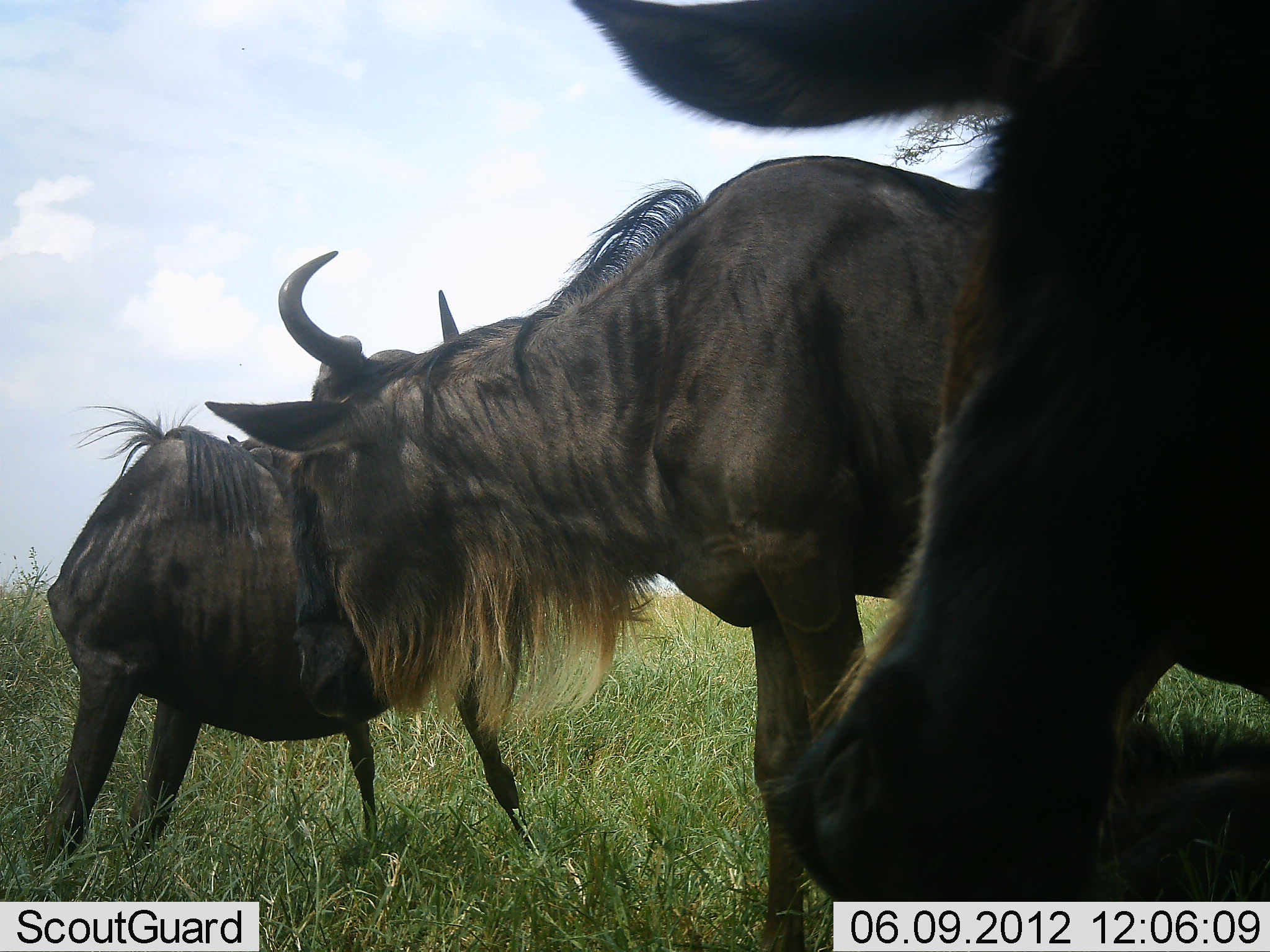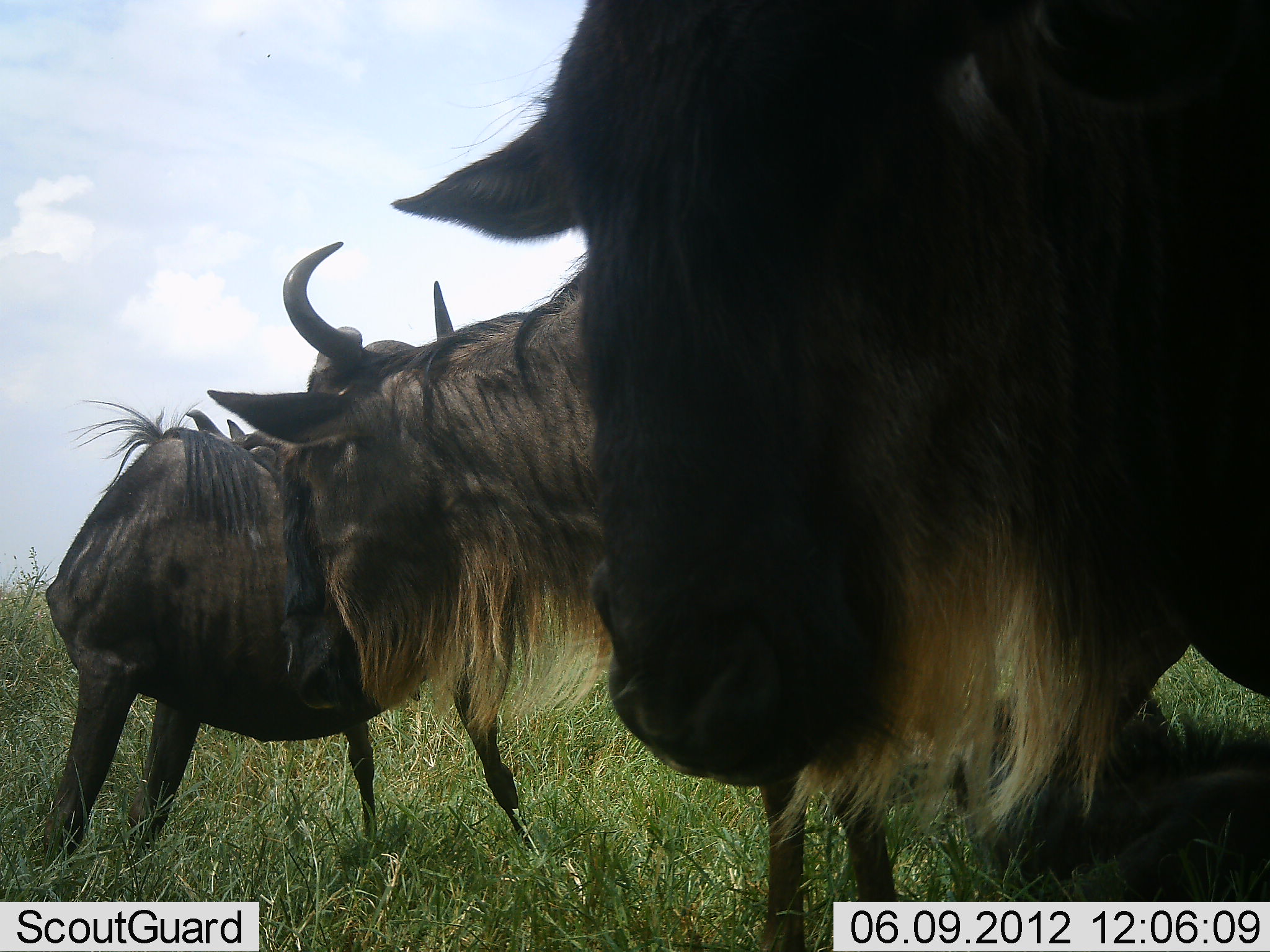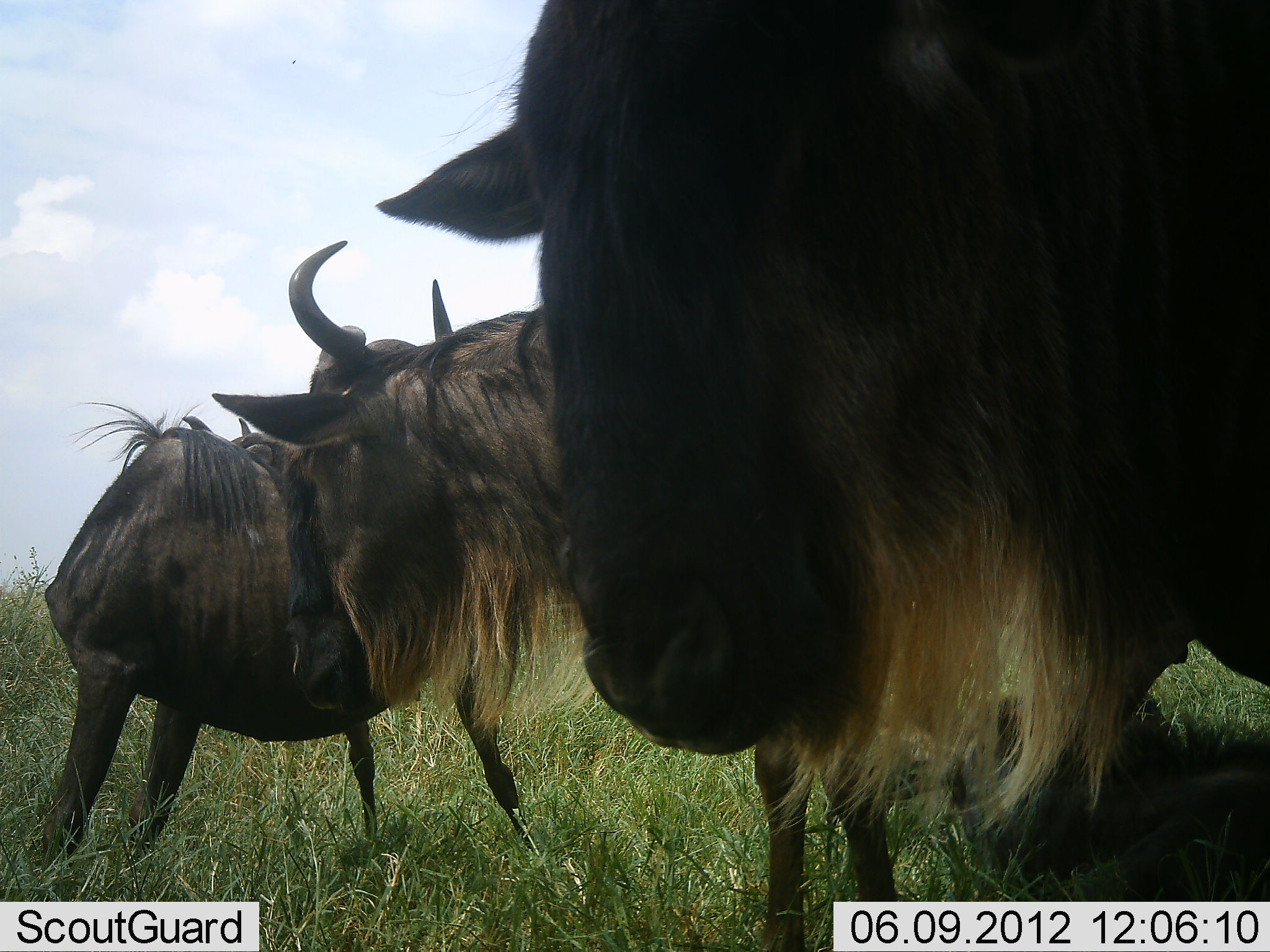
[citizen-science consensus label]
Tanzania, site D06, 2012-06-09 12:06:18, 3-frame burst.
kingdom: Animalia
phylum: Chordata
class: Mammalia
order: Artiodactyla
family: Bovidae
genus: Connochaetes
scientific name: Connochaetes taurinus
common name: blue wildebeest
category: wildebeest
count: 3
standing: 100%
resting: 30%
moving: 0%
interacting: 0%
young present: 0%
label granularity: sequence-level